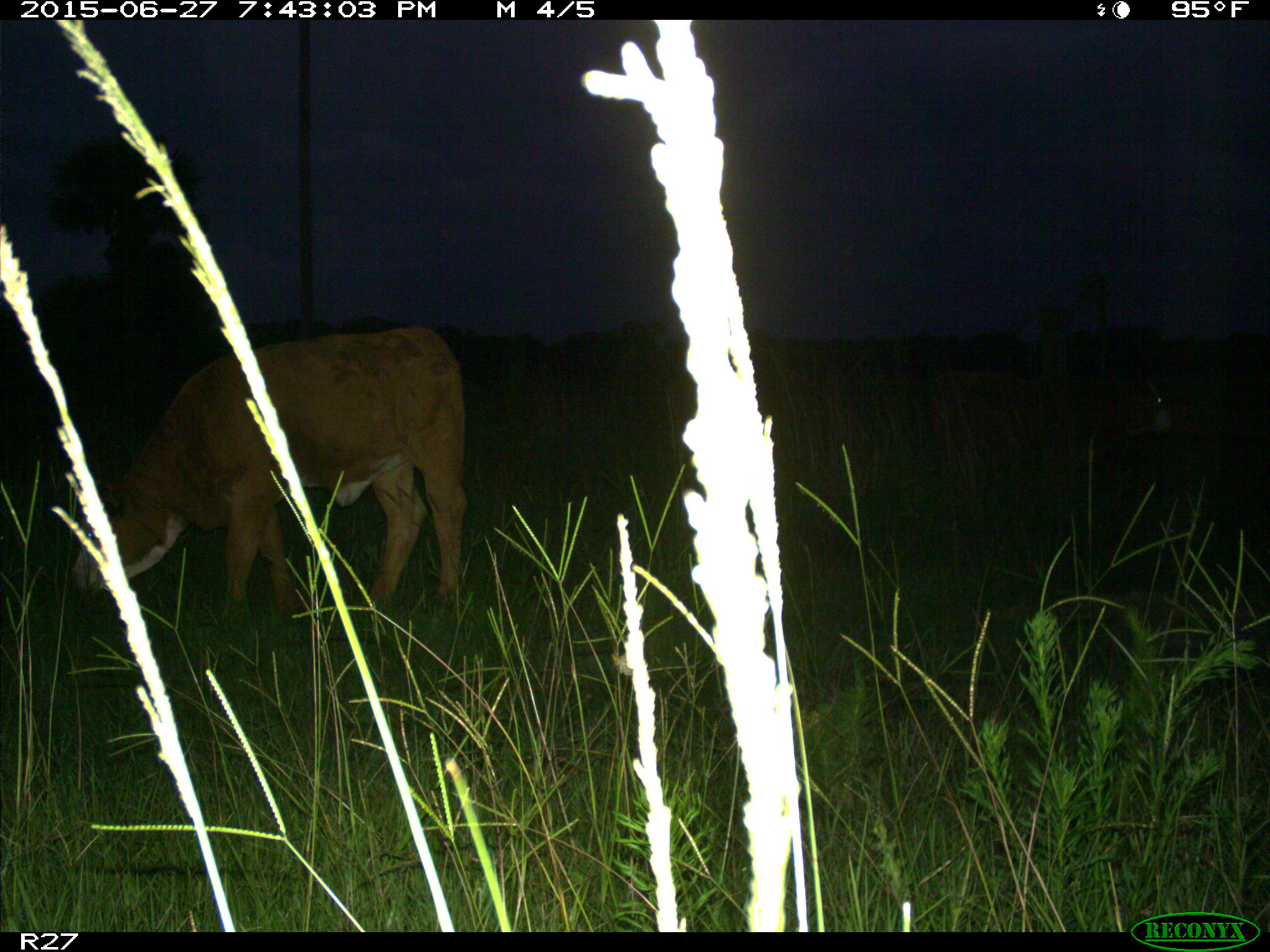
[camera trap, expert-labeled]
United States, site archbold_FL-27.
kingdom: Animalia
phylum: Chordata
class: Mammalia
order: Artiodactyla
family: Bovidae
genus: Bos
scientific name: Bos taurus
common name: domestic cow